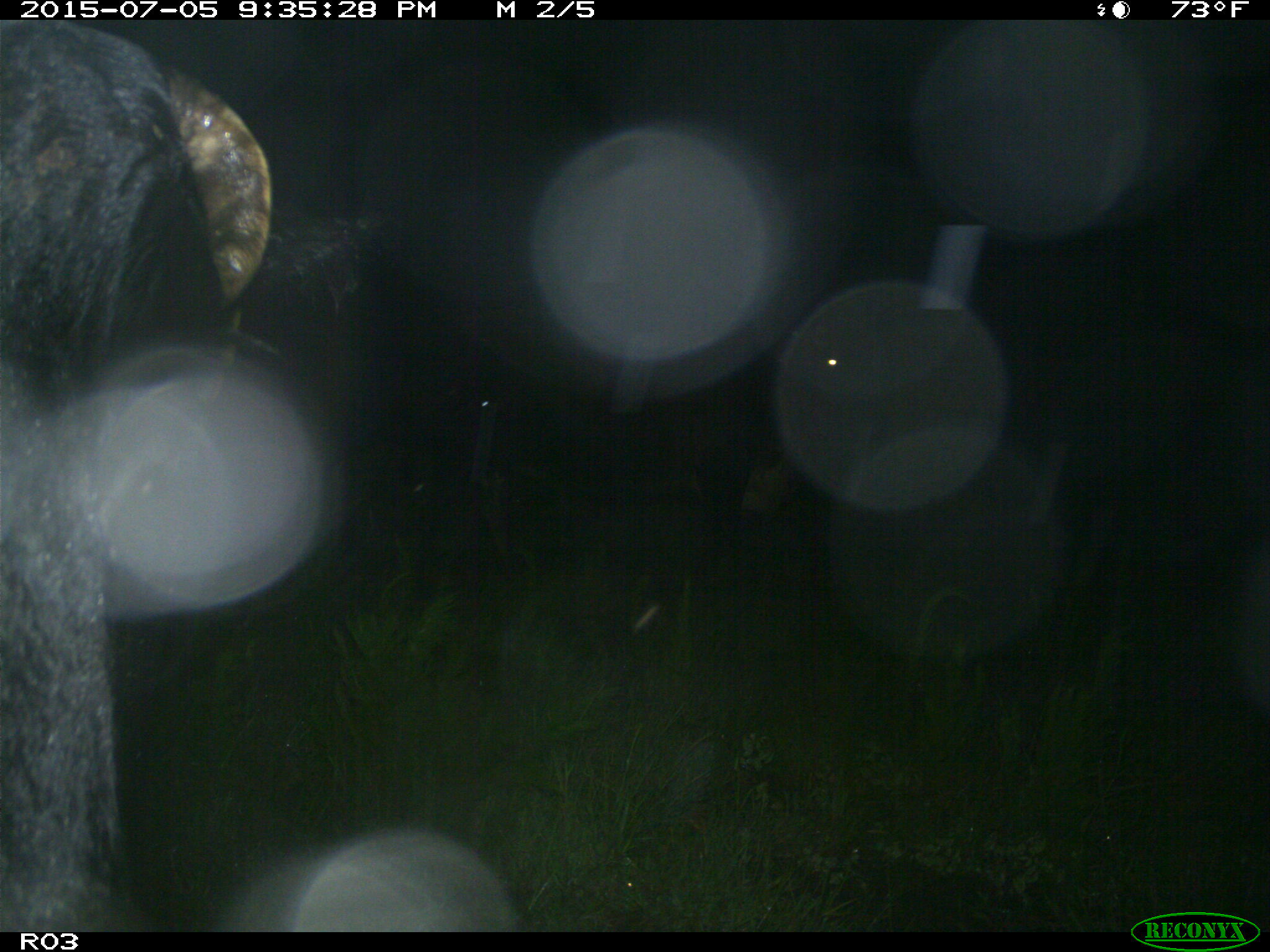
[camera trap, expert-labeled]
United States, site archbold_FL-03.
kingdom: Animalia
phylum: Chordata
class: Mammalia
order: Artiodactyla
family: Bovidae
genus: Bos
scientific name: Bos taurus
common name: domestic cow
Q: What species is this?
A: Bos taurus (domestic cow).